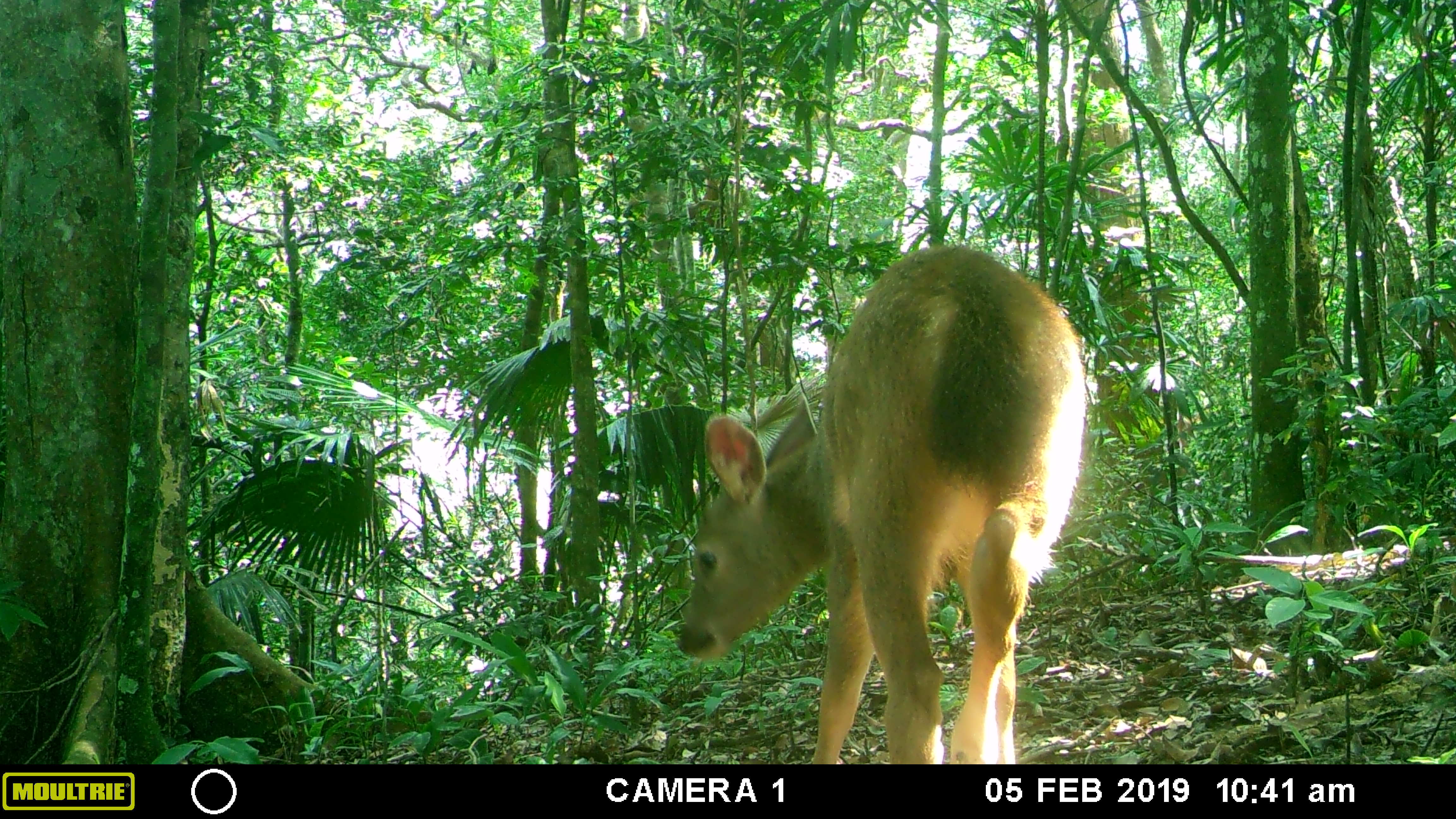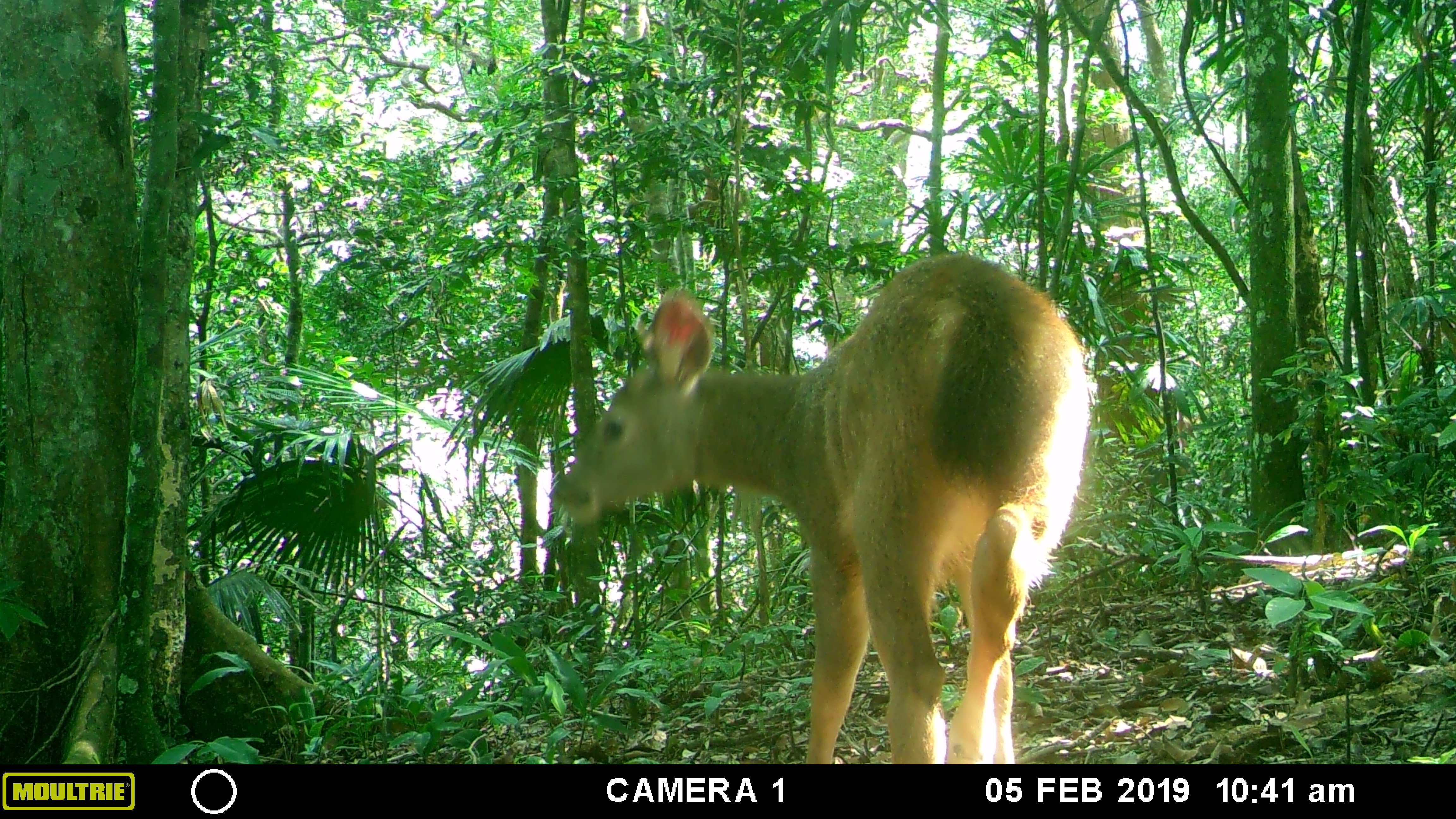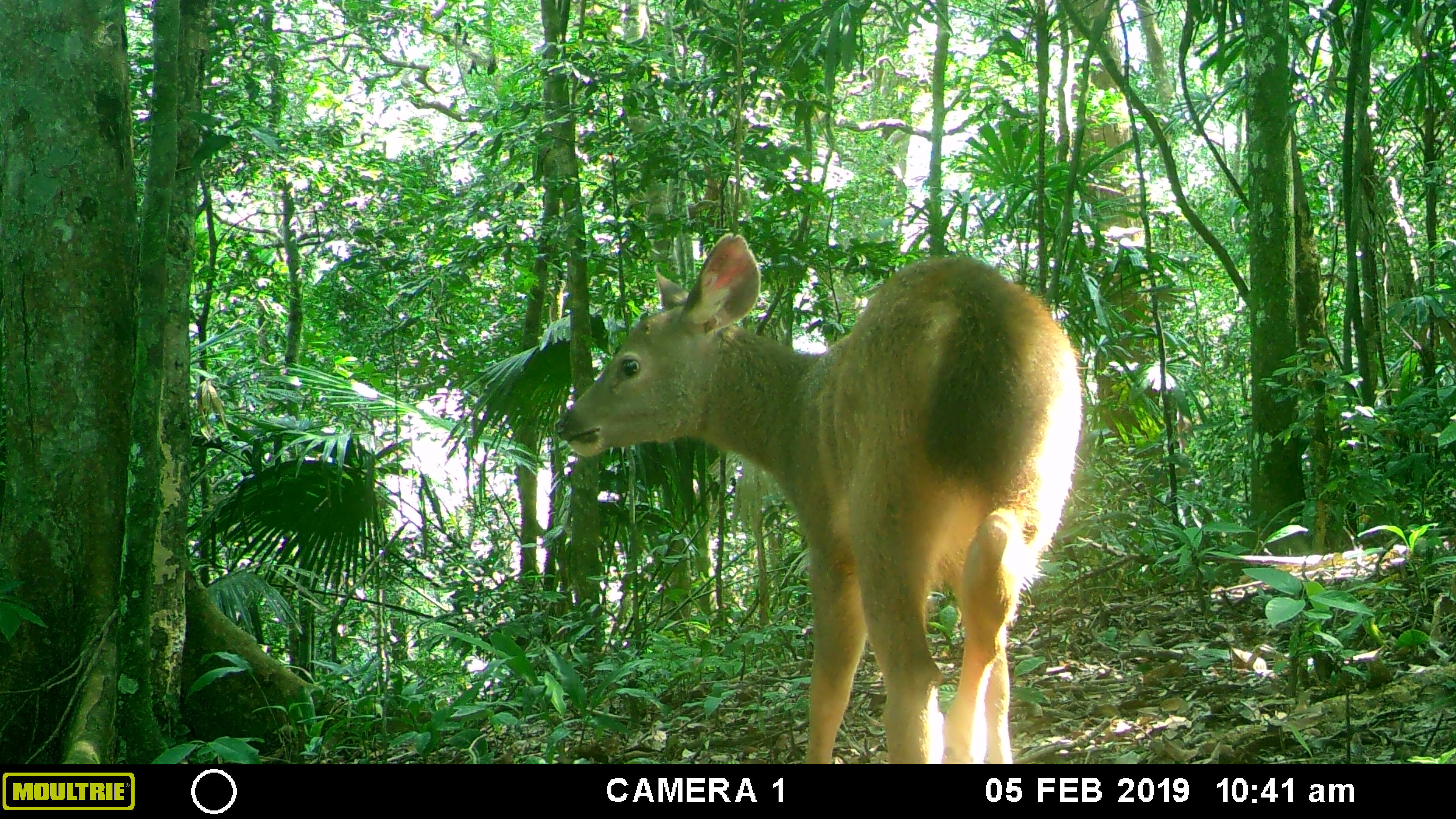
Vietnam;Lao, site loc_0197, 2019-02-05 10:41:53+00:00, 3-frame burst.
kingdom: Animalia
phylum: Chordata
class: Mammalia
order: Artiodactyla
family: Cervidae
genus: Rusa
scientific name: Rusa unicolor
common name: sambar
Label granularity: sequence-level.